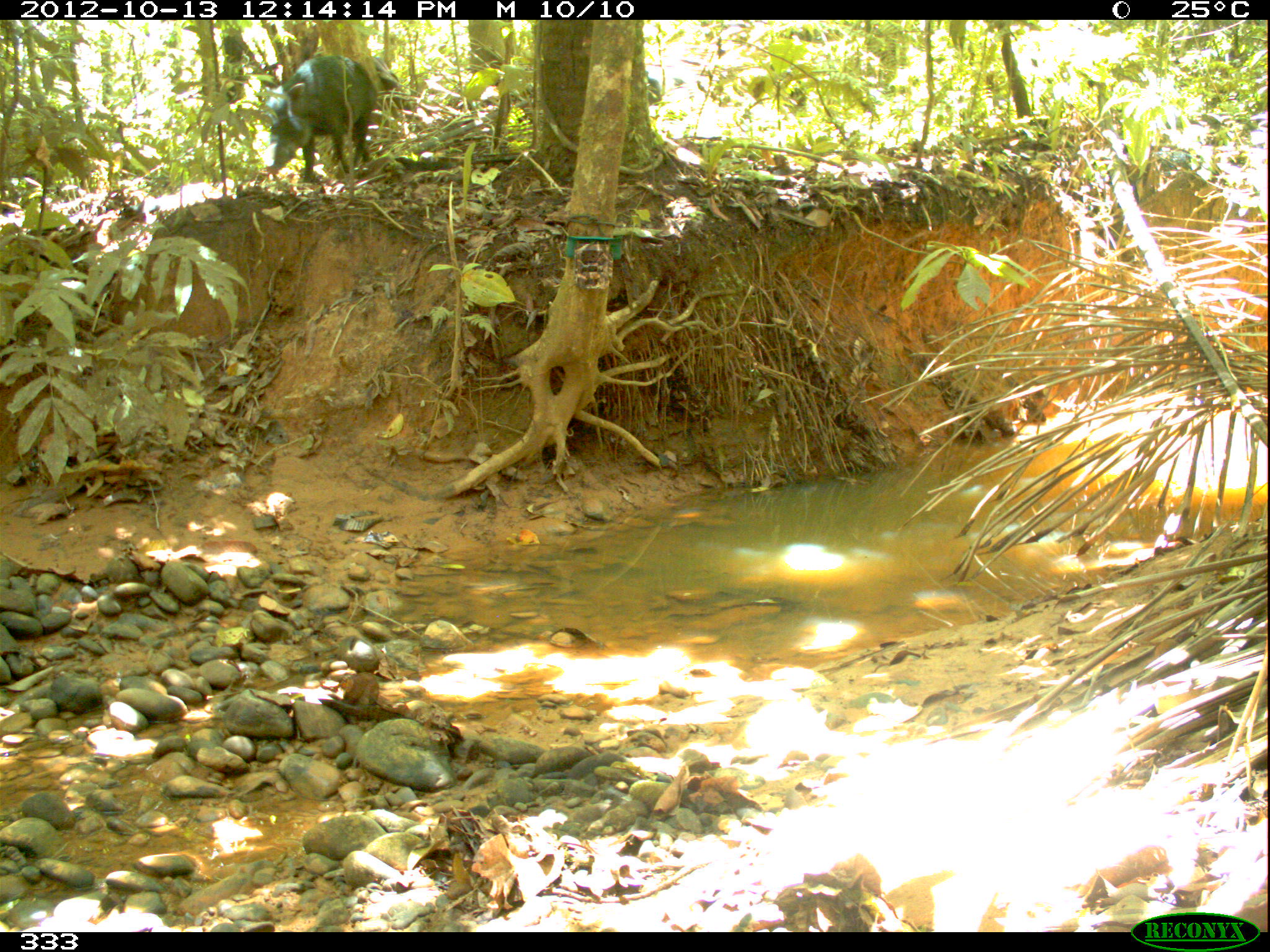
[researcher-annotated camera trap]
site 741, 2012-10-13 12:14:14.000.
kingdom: Animalia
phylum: Chordata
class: Mammalia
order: Artiodactyla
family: Tayassuidae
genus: Tayassu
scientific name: Tayassu pecari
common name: white-lipped peccary